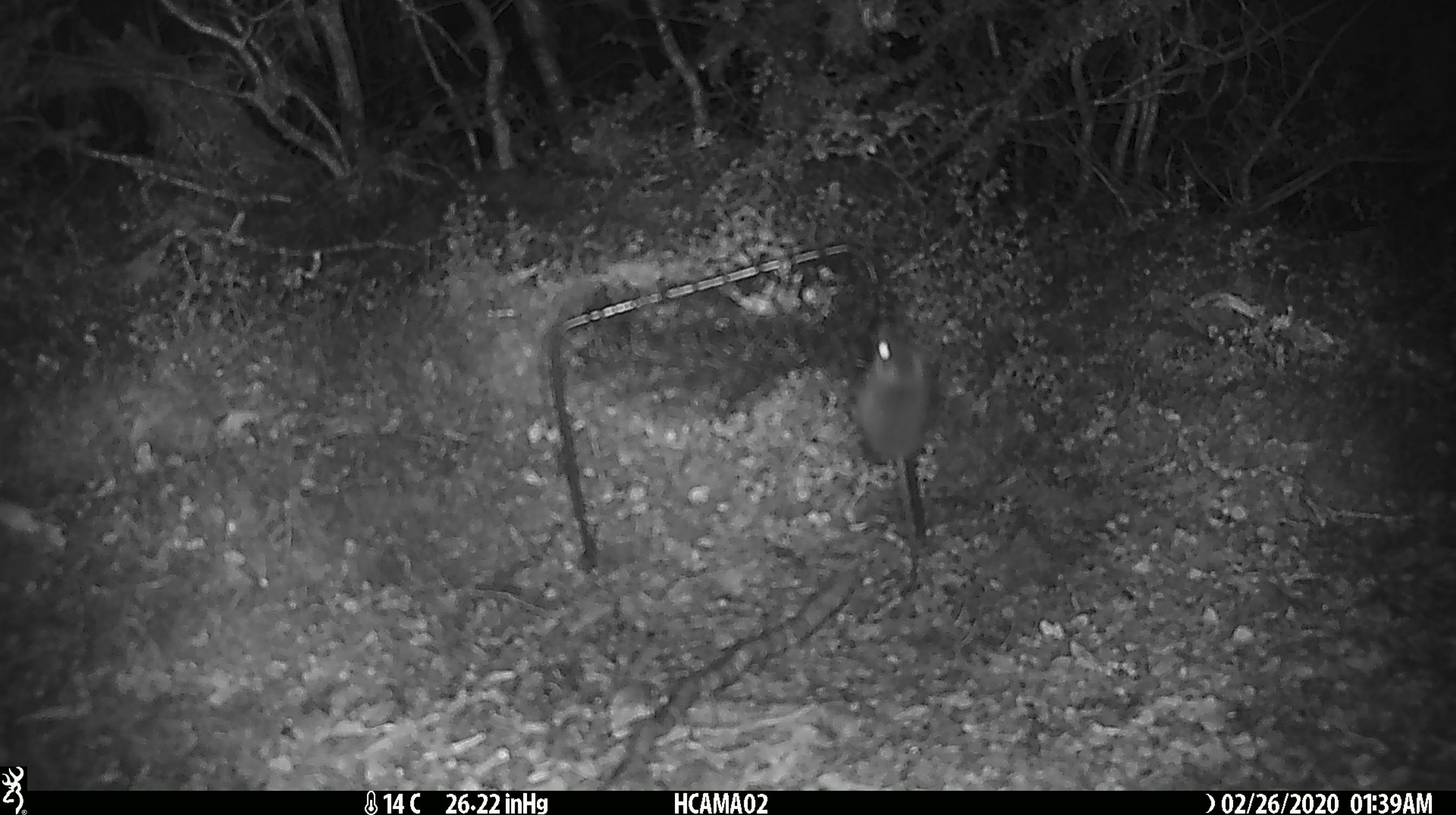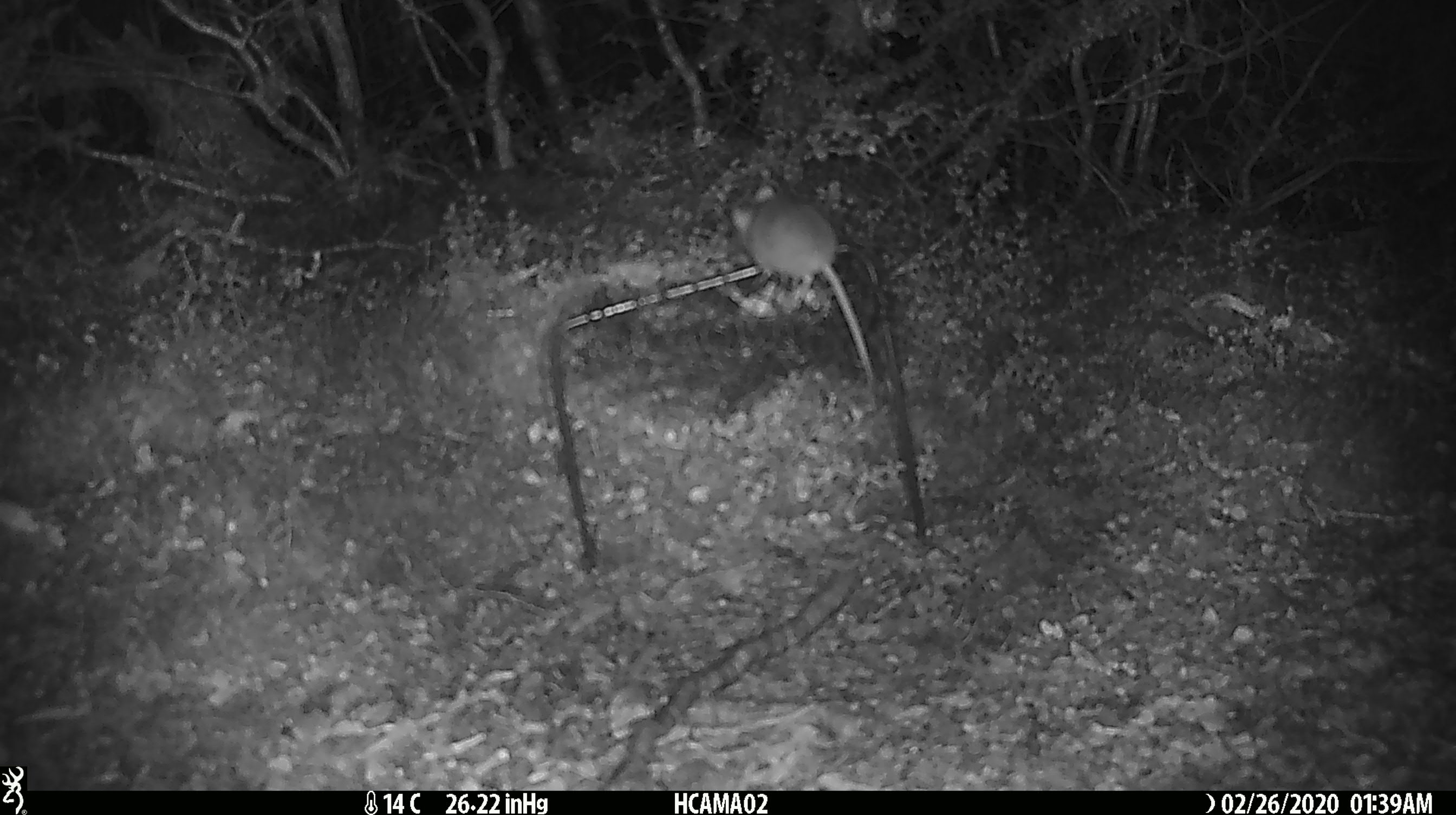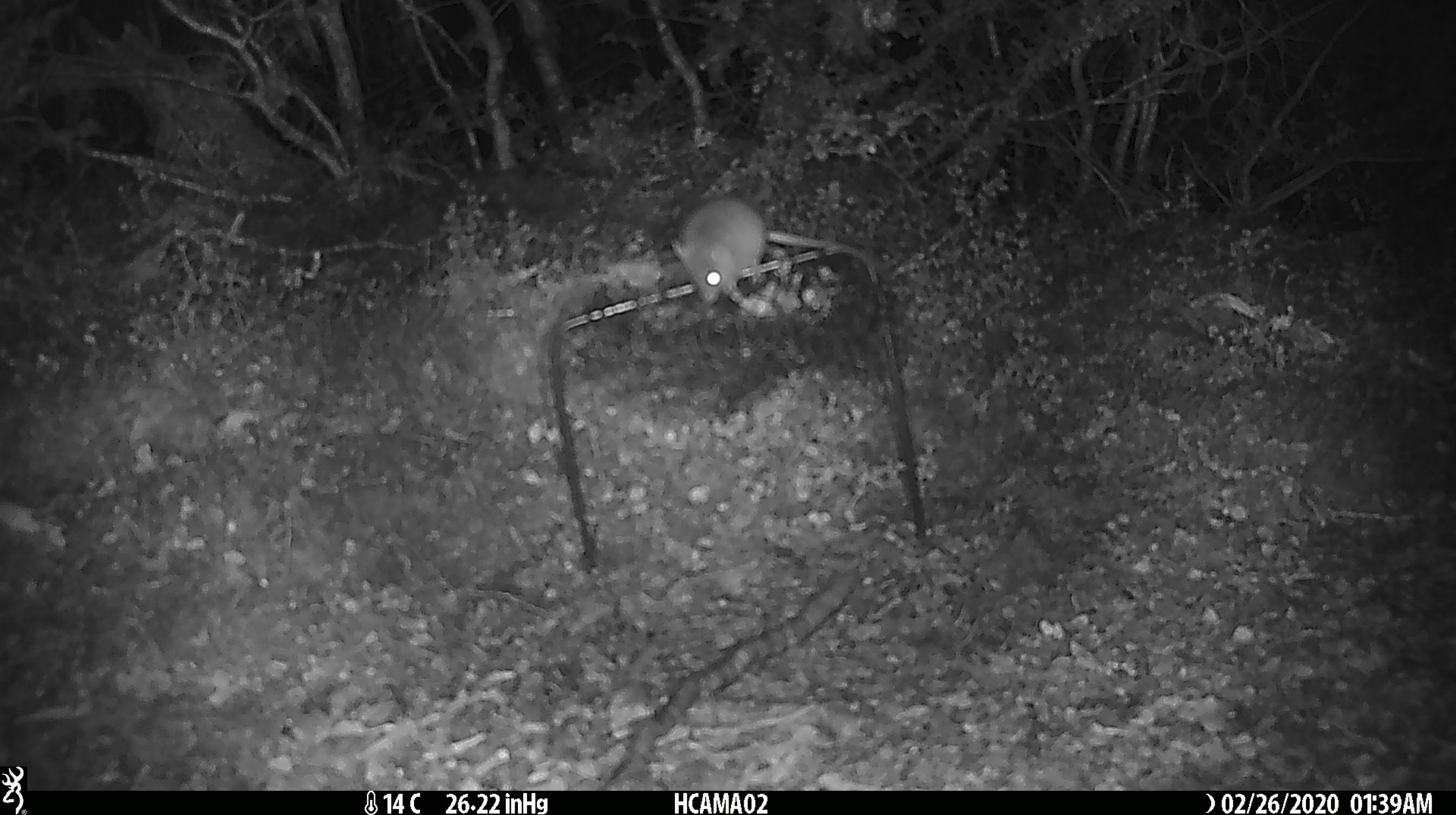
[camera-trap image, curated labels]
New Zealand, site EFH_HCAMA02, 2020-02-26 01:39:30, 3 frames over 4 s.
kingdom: Animalia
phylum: Chordata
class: Mammalia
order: Rodentia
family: Muridae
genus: Mus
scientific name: Mus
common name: mouse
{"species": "mouse (Mus)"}